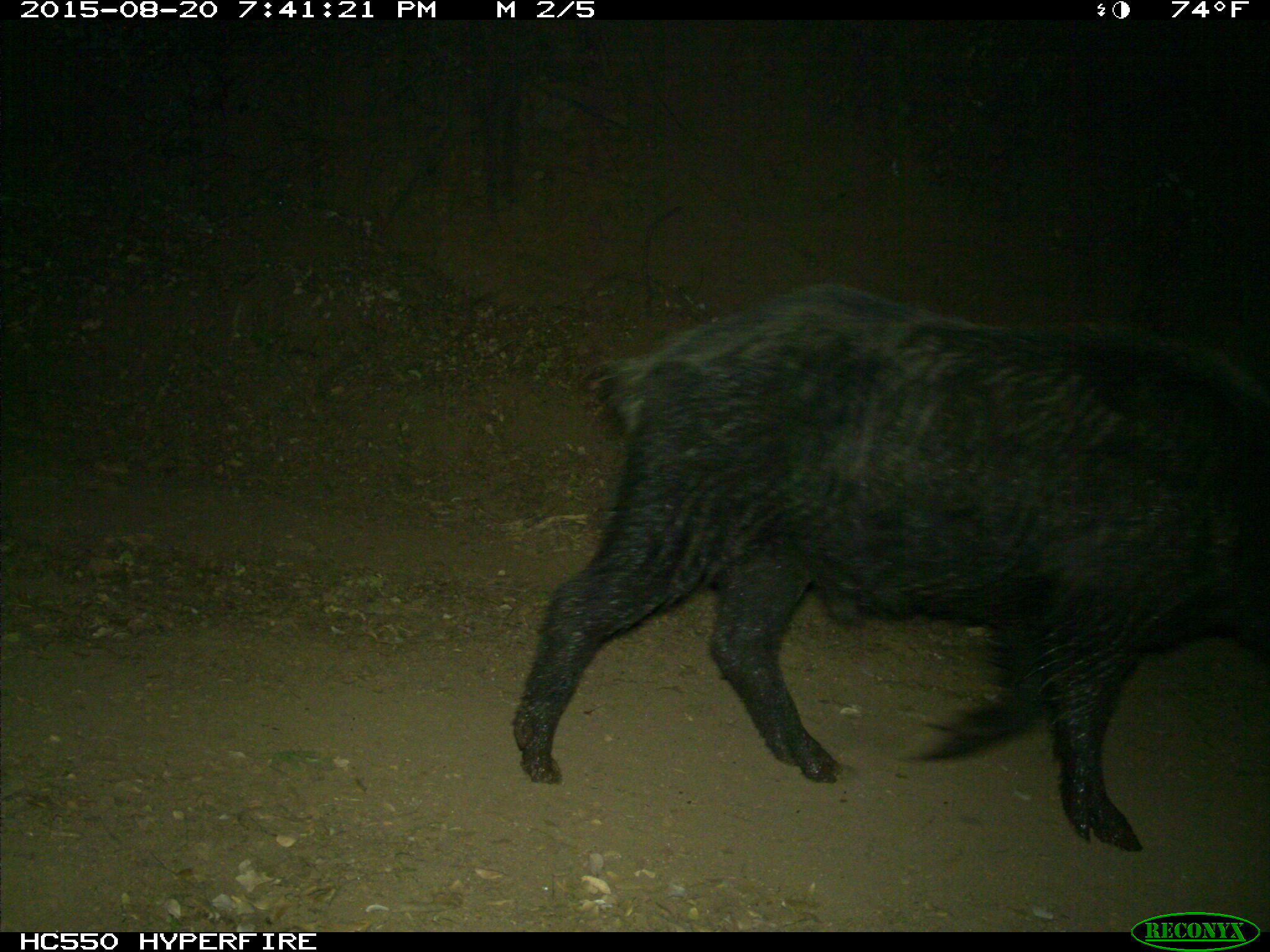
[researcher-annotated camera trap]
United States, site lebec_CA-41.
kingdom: Animalia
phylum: Chordata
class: Mammalia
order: Artiodactyla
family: Suidae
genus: Sus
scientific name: Sus scrofa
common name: wild boar